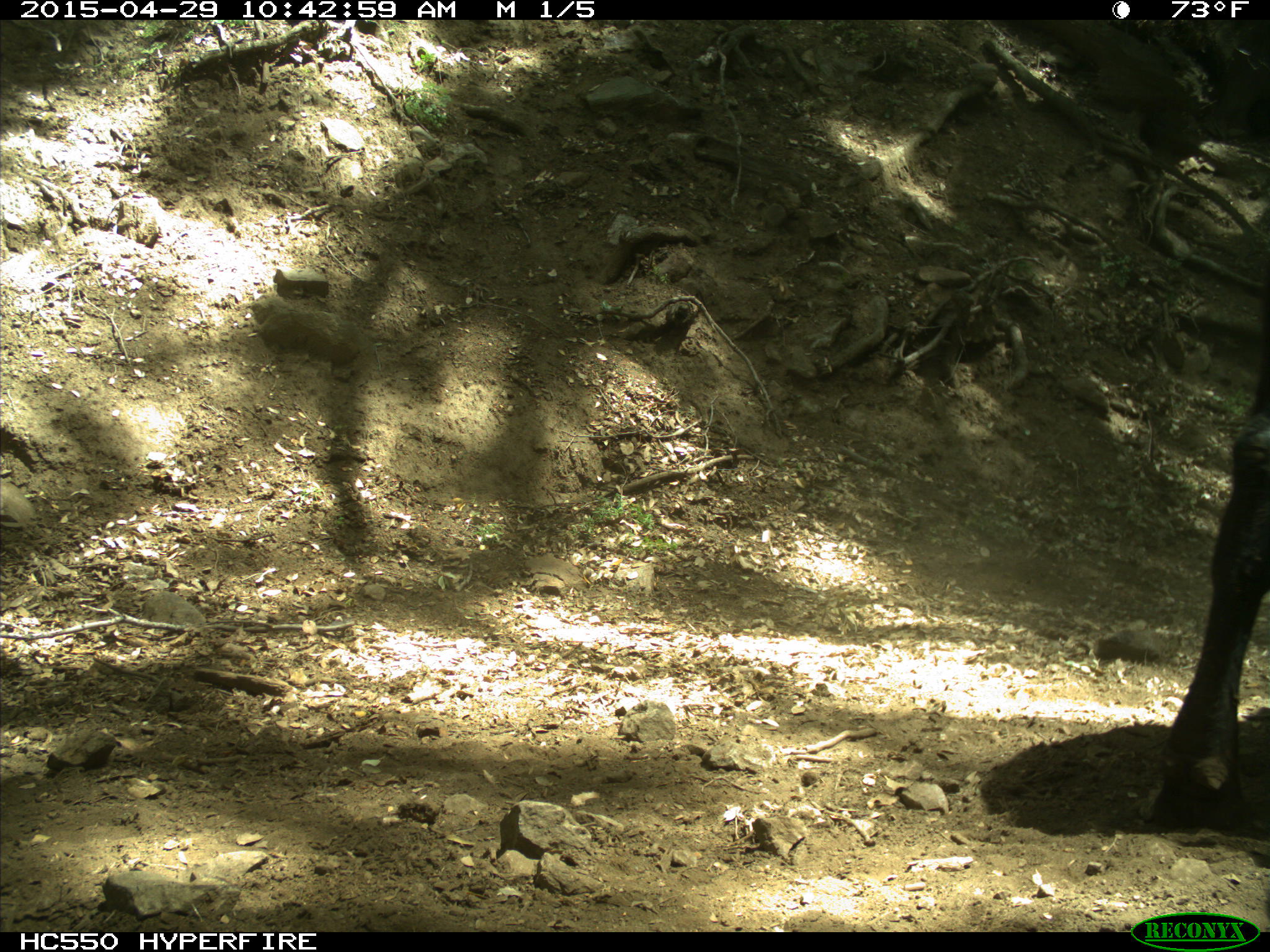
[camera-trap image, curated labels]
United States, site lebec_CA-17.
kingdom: Animalia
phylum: Chordata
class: Mammalia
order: Artiodactyla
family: Bovidae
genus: Bos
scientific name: Bos taurus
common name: domestic cow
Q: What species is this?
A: Bos taurus (domestic cow).